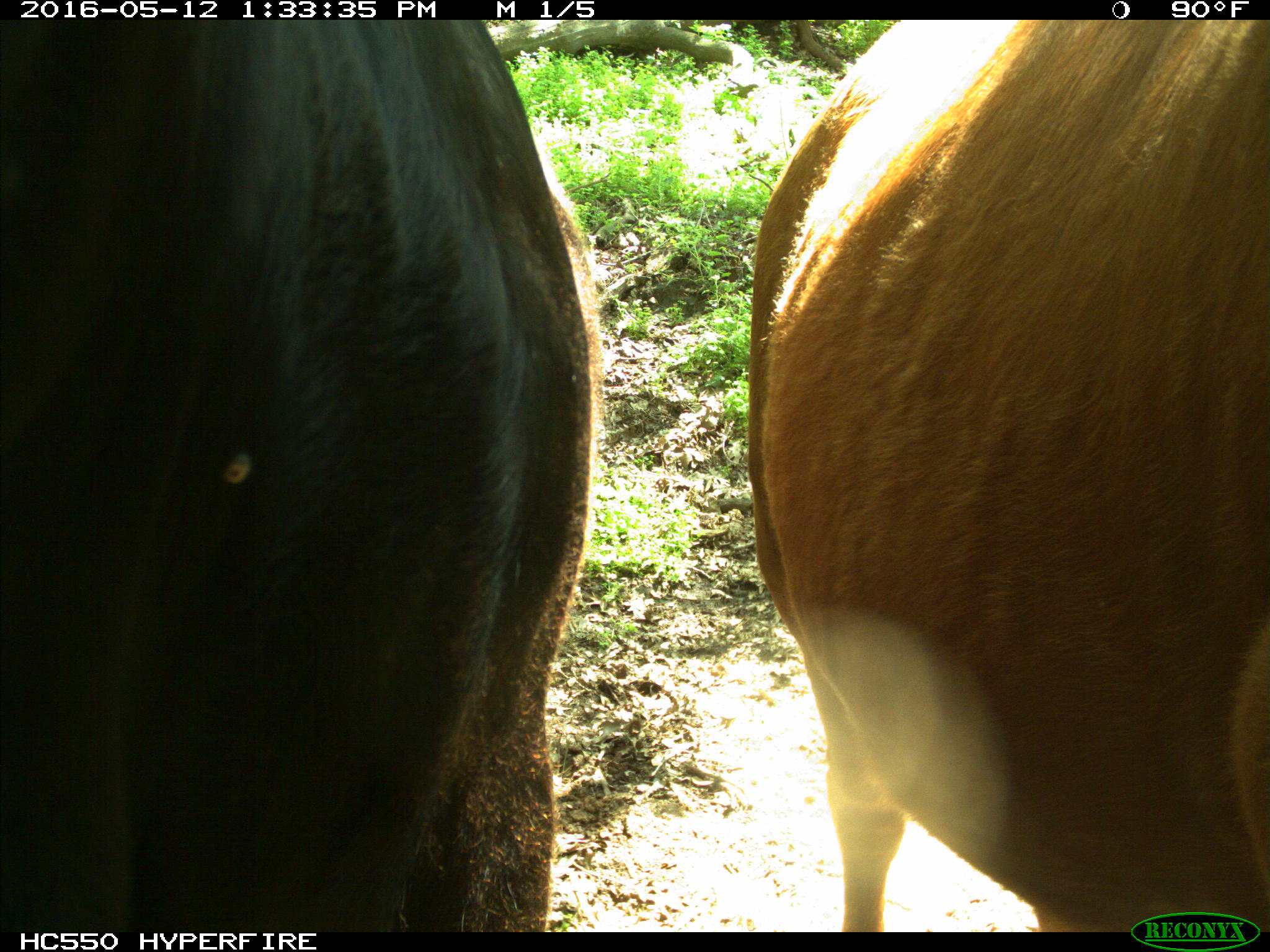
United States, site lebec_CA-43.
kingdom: Animalia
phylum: Chordata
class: Mammalia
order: Artiodactyla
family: Bovidae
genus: Bos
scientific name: Bos taurus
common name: domestic cow